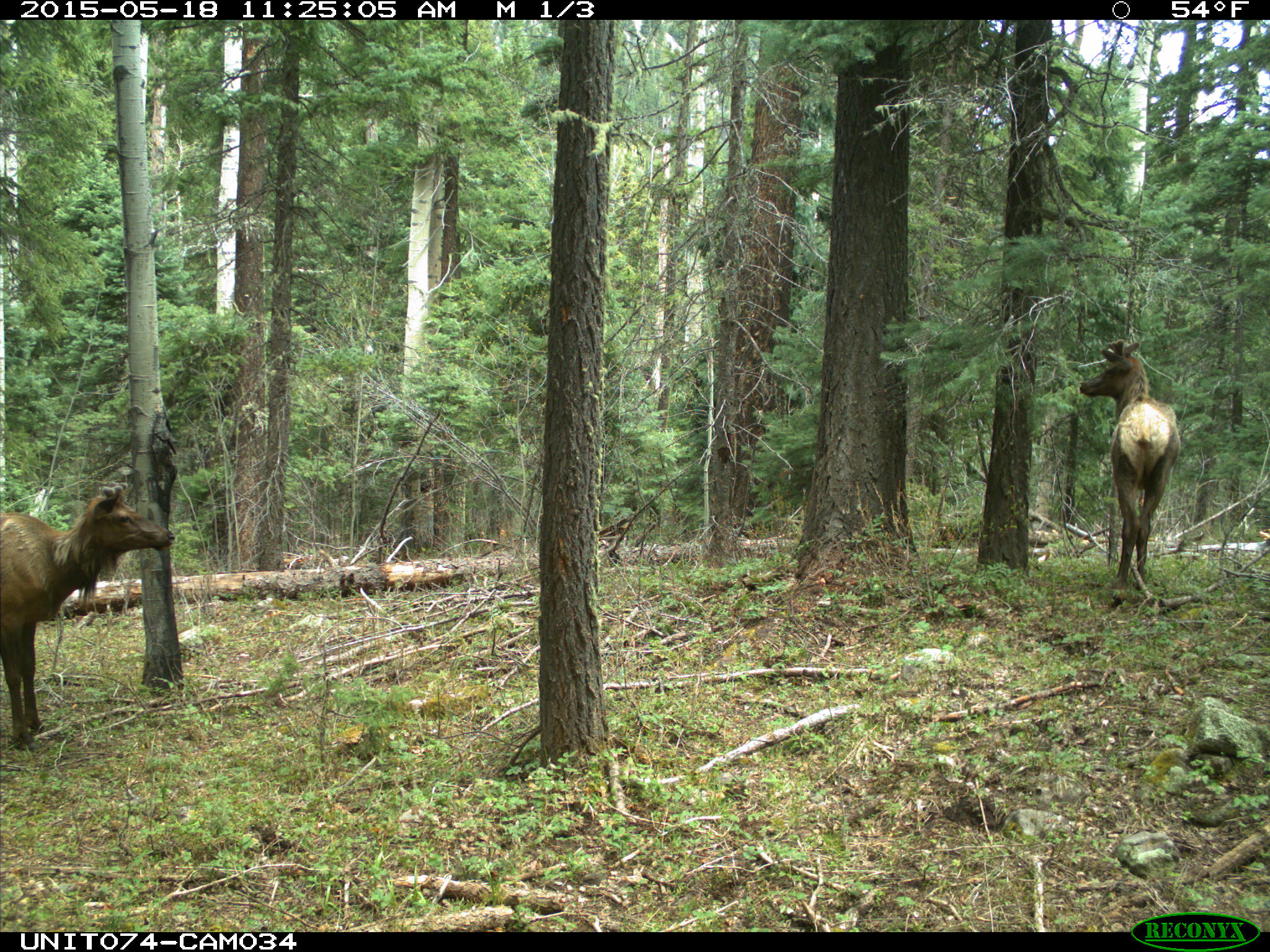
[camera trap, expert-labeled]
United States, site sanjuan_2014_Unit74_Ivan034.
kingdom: Animalia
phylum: Chordata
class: Mammalia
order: Artiodactyla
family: Cervidae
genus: Cervus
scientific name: Cervus elaphus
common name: red deer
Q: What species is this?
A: Cervus elaphus (red deer).